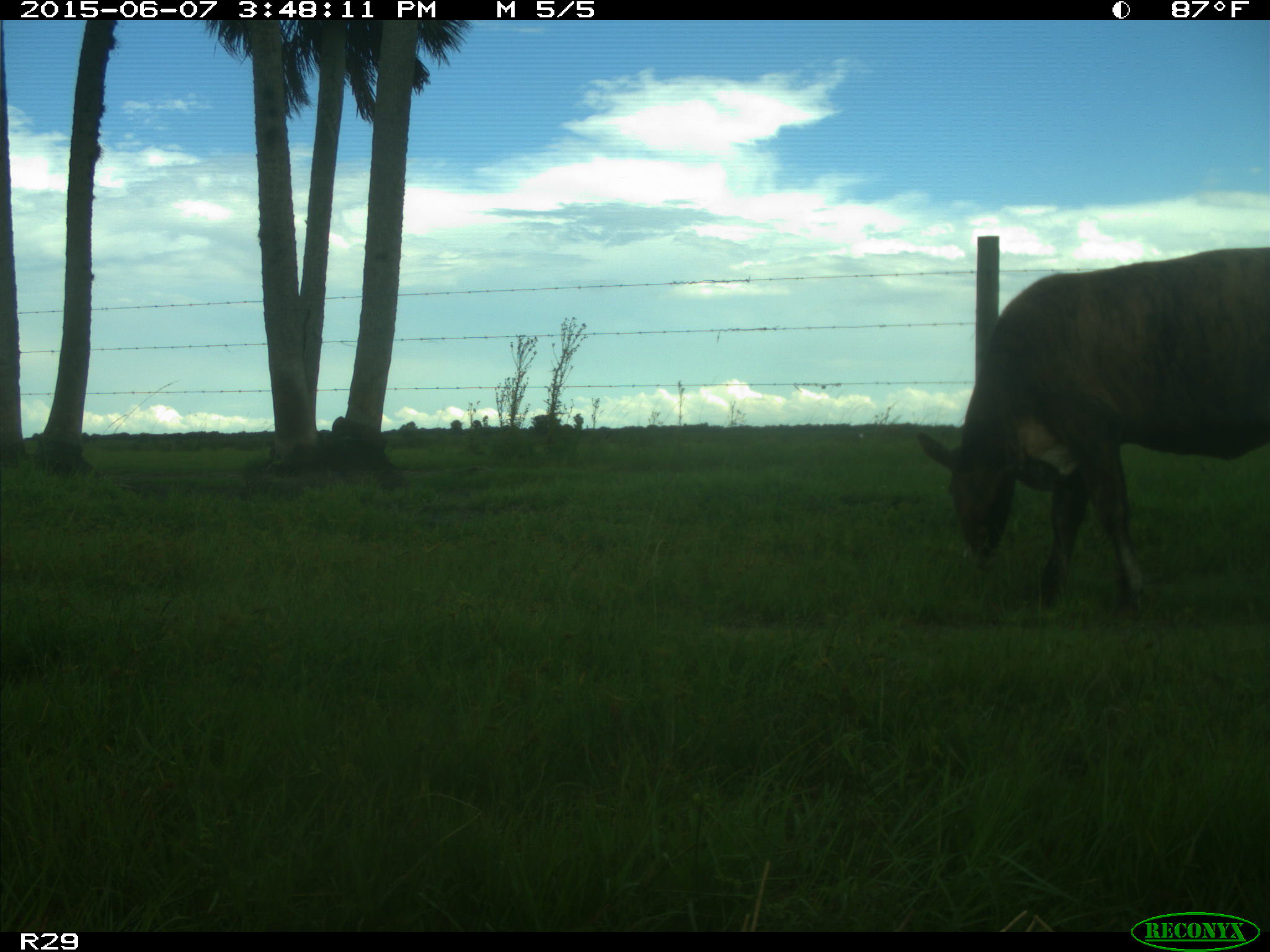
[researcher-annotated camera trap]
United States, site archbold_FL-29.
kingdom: Animalia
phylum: Chordata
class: Mammalia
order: Artiodactyla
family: Bovidae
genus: Bos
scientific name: Bos taurus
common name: domestic cow